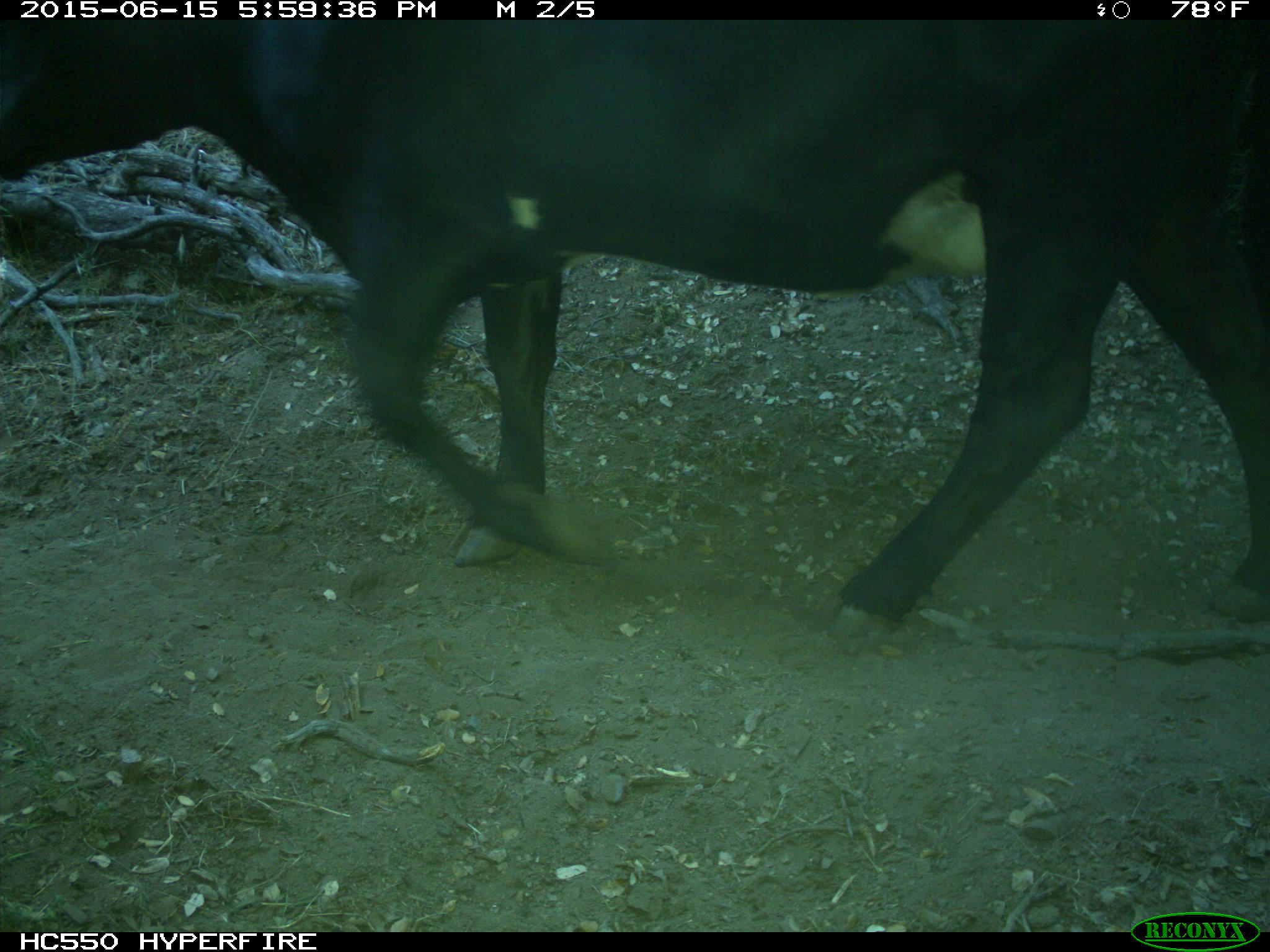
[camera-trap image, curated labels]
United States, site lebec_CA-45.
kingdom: Animalia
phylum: Chordata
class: Mammalia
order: Artiodactyla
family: Bovidae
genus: Bos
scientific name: Bos taurus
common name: domestic cow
Bos taurus (domestic cow).